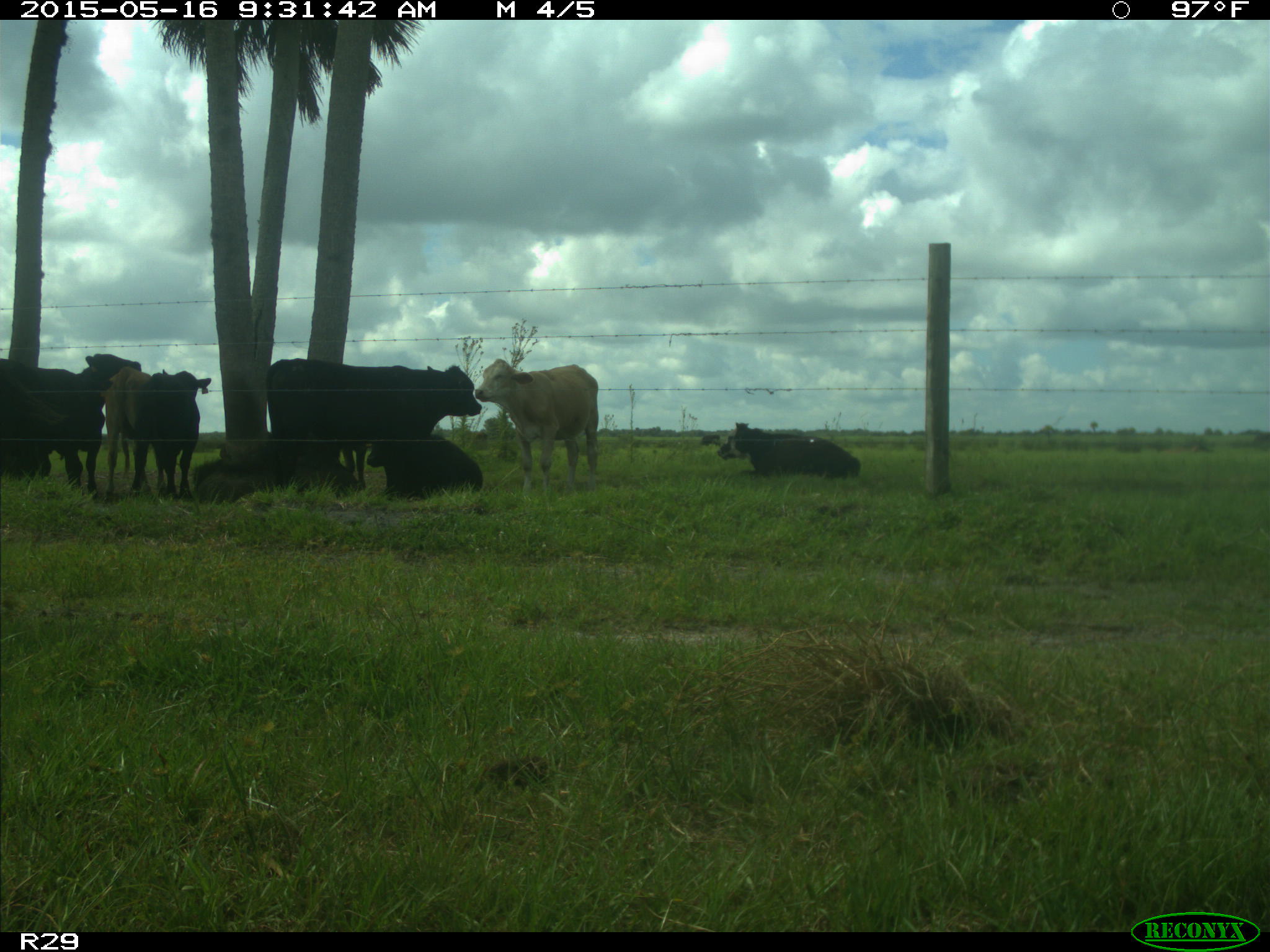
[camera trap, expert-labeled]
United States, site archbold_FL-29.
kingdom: Animalia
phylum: Chordata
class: Mammalia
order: Artiodactyla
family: Bovidae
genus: Bos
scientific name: Bos taurus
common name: domestic cow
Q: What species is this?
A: Bos taurus (domestic cow).